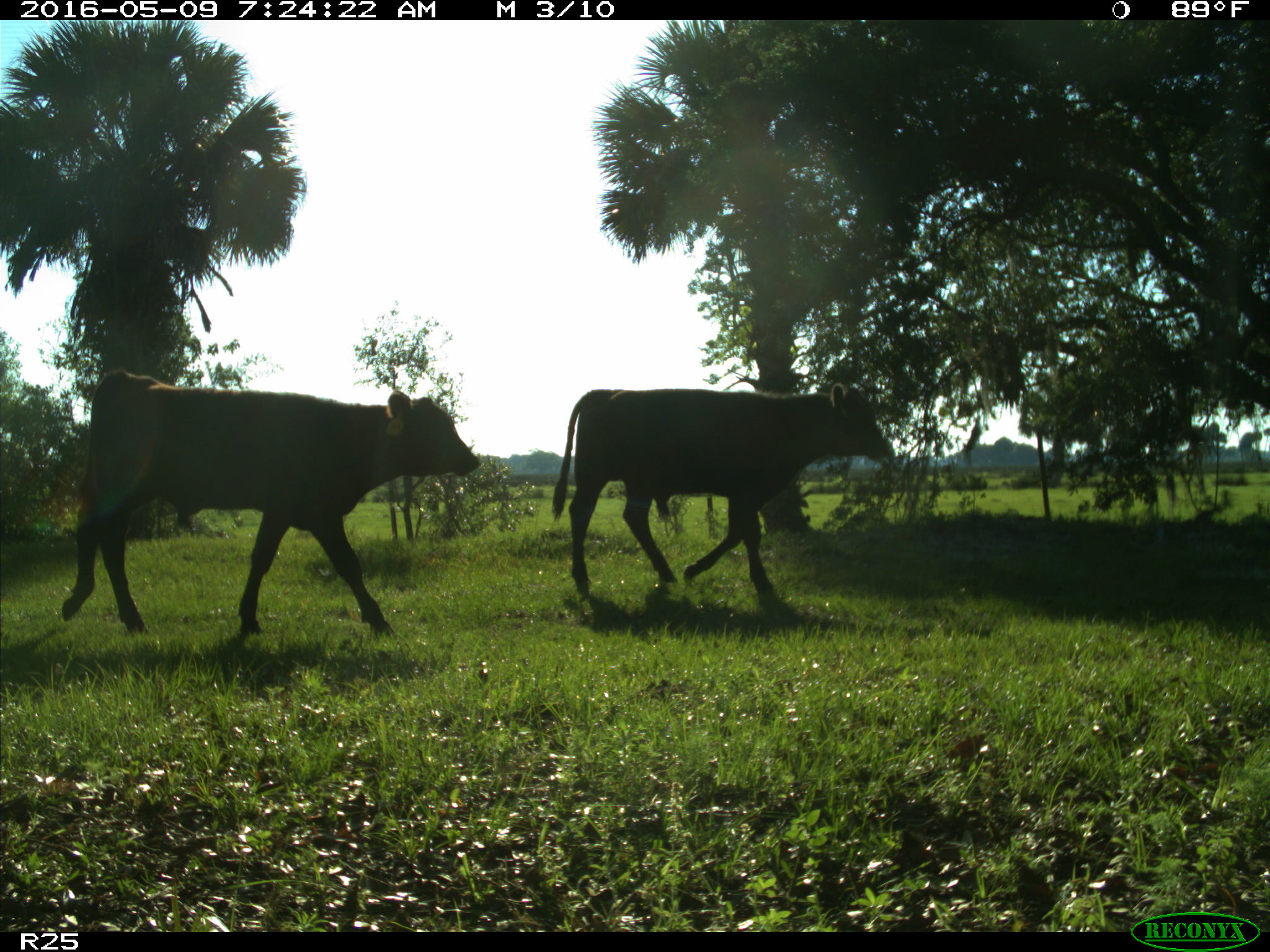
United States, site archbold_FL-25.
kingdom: Animalia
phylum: Chordata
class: Mammalia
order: Artiodactyla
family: Bovidae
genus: Bos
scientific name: Bos taurus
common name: domestic cow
Bos taurus (domestic cow).